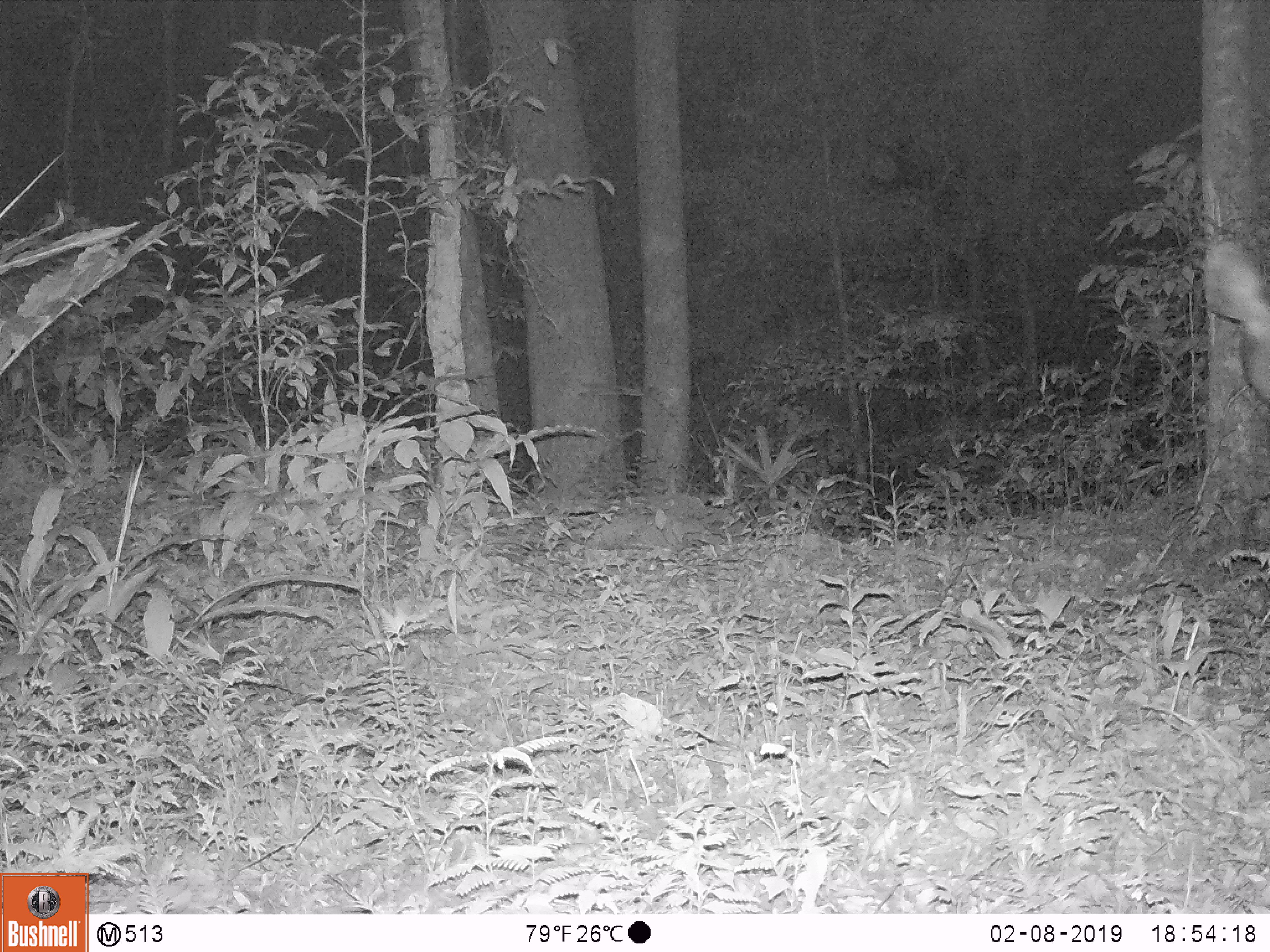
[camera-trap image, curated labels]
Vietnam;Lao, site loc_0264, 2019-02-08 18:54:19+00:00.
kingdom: Animalia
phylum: Chordata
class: Mammalia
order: Artiodactyla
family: Cervidae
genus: Rusa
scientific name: Rusa unicolor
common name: sambar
Sambar (Rusa unicolor). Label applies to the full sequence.